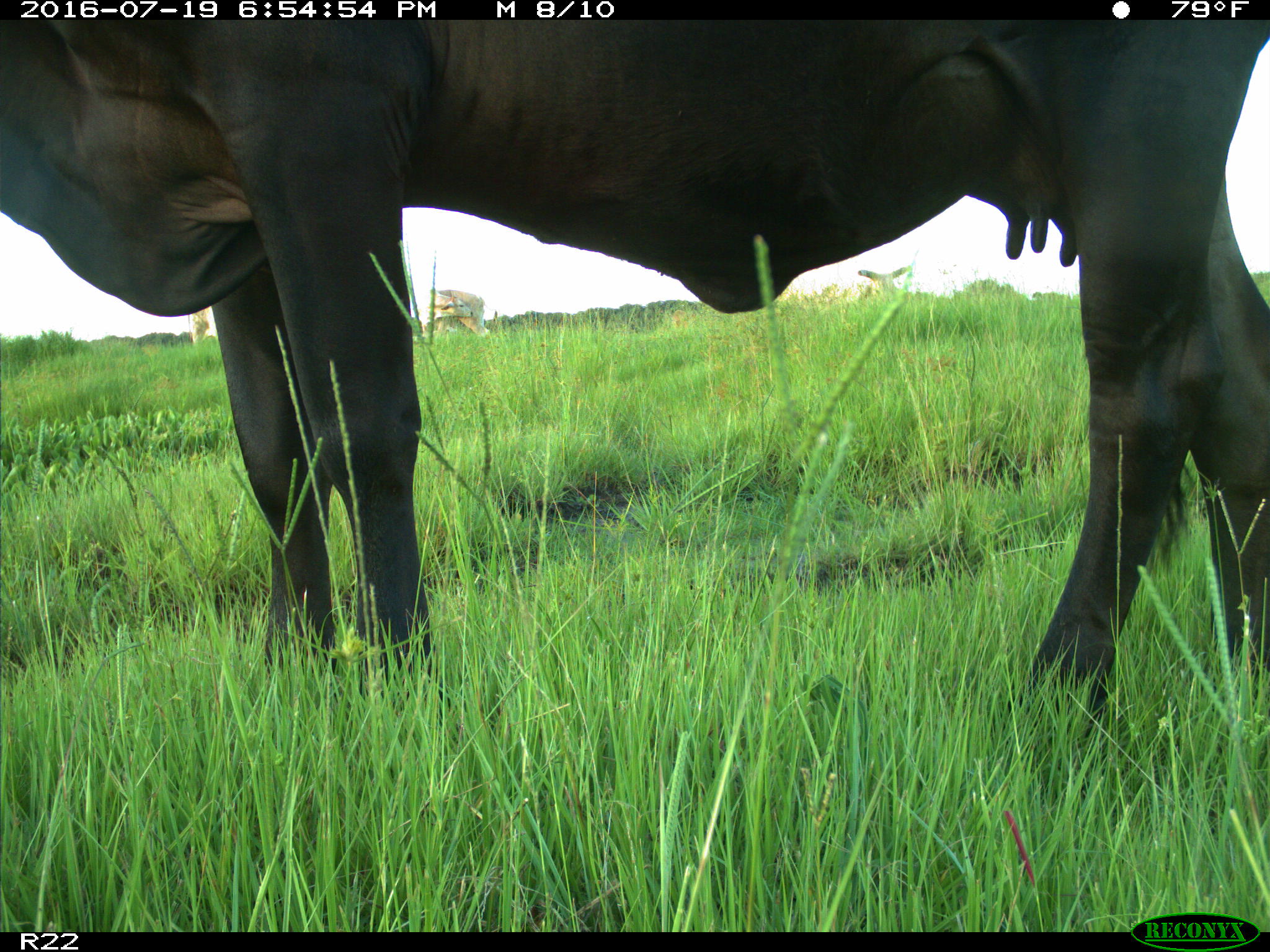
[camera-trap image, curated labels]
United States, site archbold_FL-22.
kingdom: Animalia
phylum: Chordata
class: Mammalia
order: Artiodactyla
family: Bovidae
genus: Bos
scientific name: Bos taurus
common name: domestic cow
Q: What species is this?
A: Bos taurus (domestic cow).